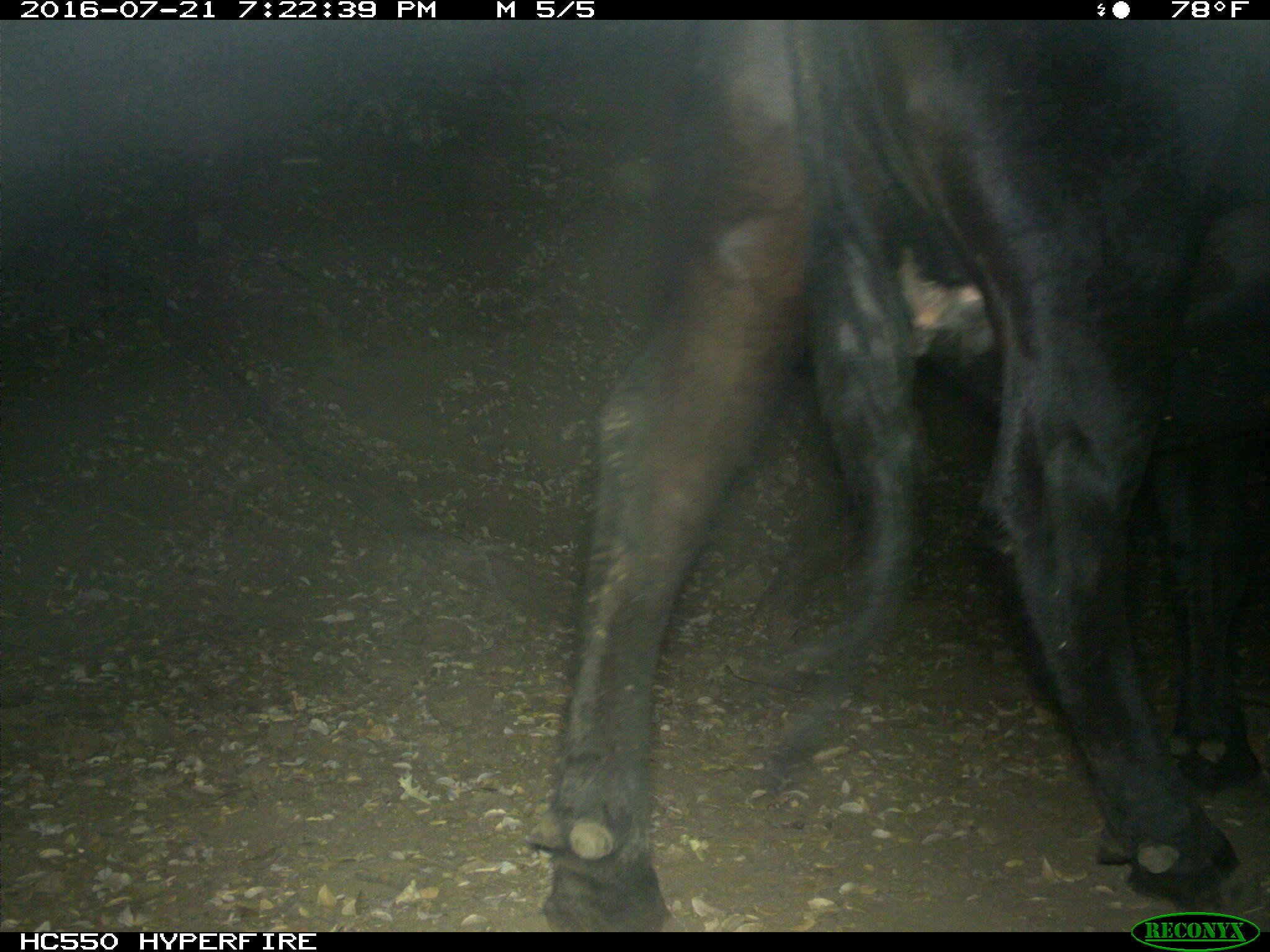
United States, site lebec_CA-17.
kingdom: Animalia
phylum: Chordata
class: Mammalia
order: Artiodactyla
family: Bovidae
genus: Bos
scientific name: Bos taurus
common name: domestic cow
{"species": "Bos taurus (domestic cow)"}